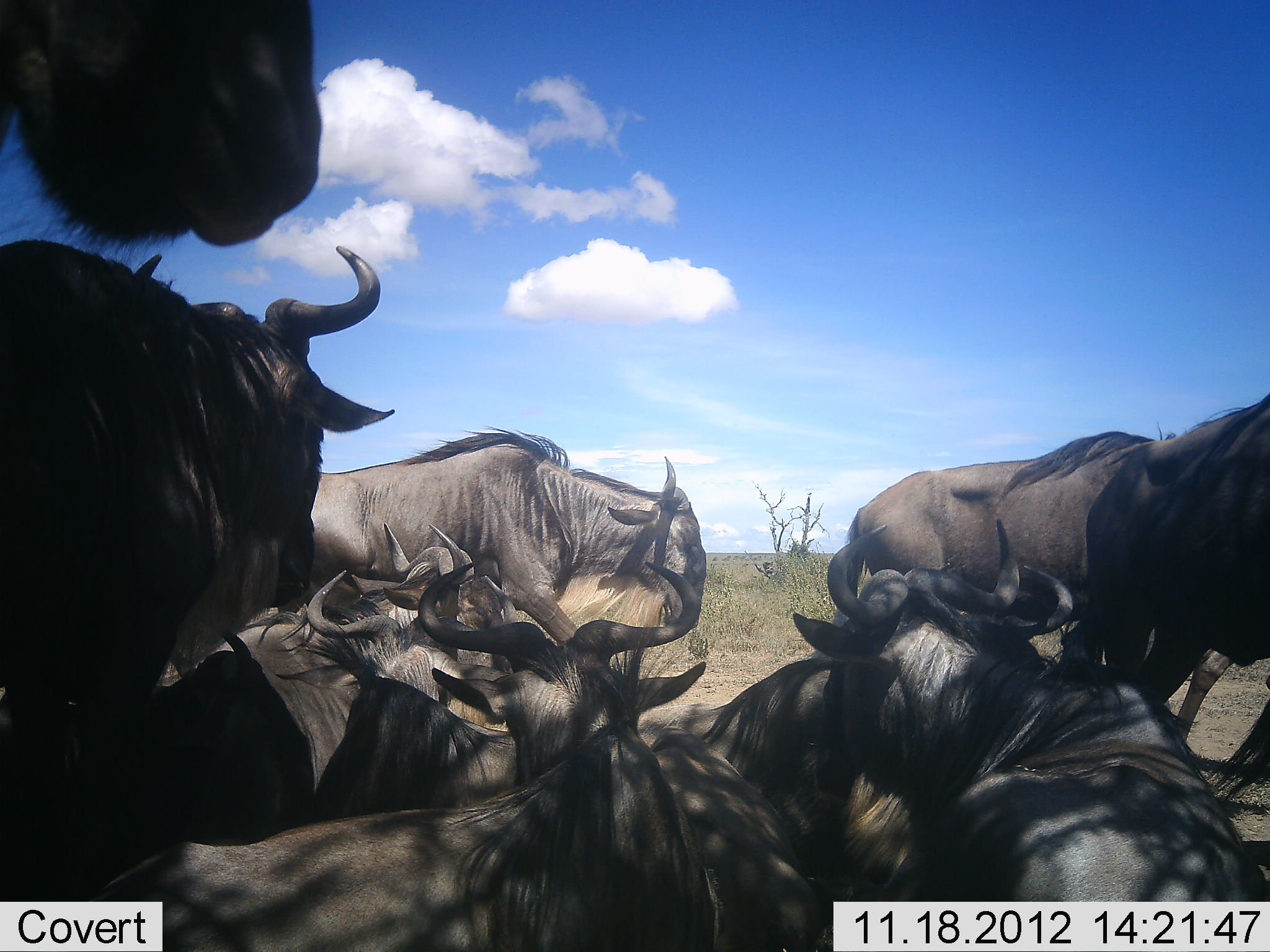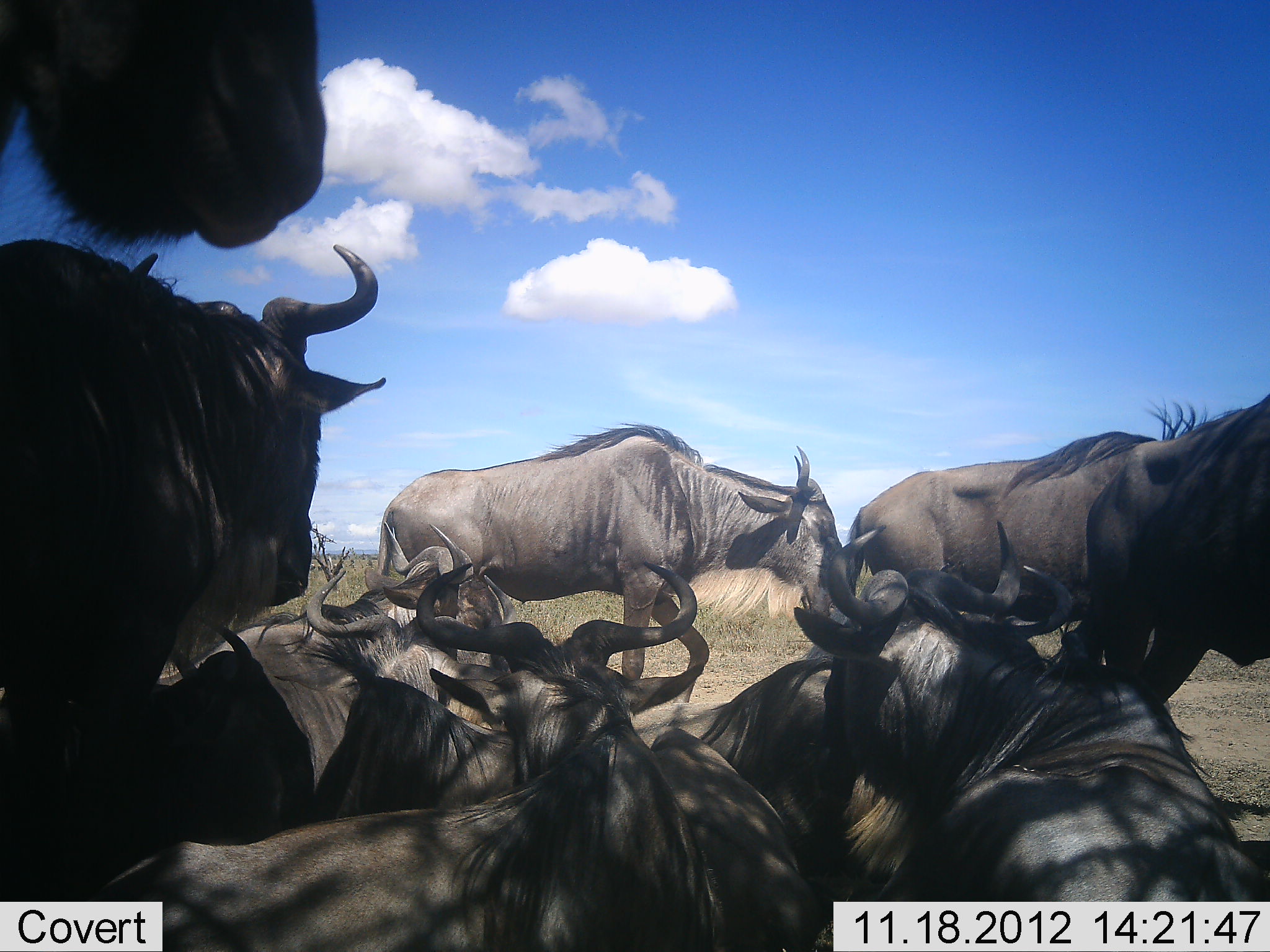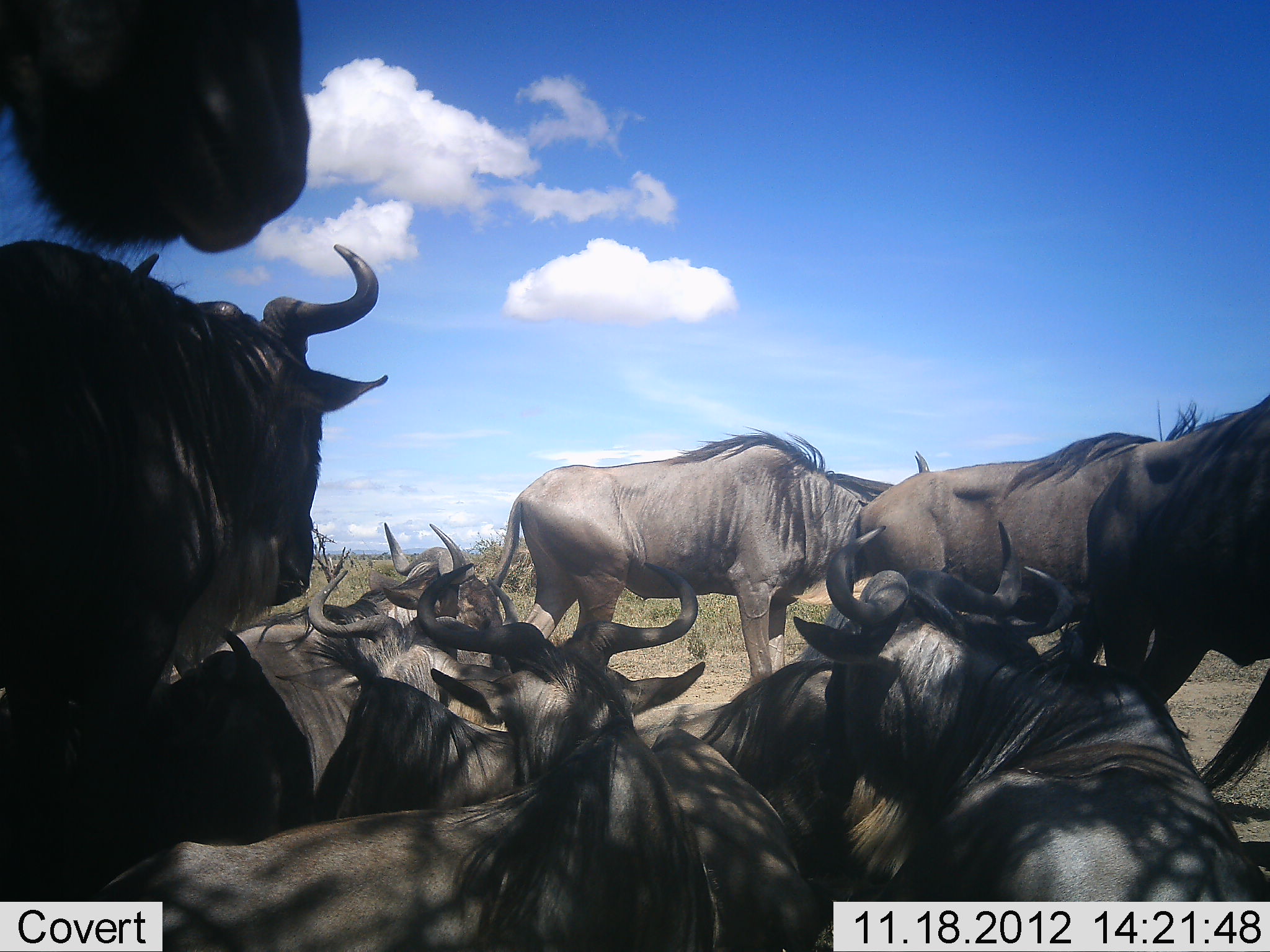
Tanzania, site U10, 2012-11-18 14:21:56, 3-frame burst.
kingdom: Animalia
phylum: Chordata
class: Mammalia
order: Artiodactyla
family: Bovidae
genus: Connochaetes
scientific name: Connochaetes taurinus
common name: blue wildebeest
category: wildebeest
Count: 9.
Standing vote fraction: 80%.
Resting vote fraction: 80%.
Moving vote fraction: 70%.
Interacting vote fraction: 0%.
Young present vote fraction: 0%.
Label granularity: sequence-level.